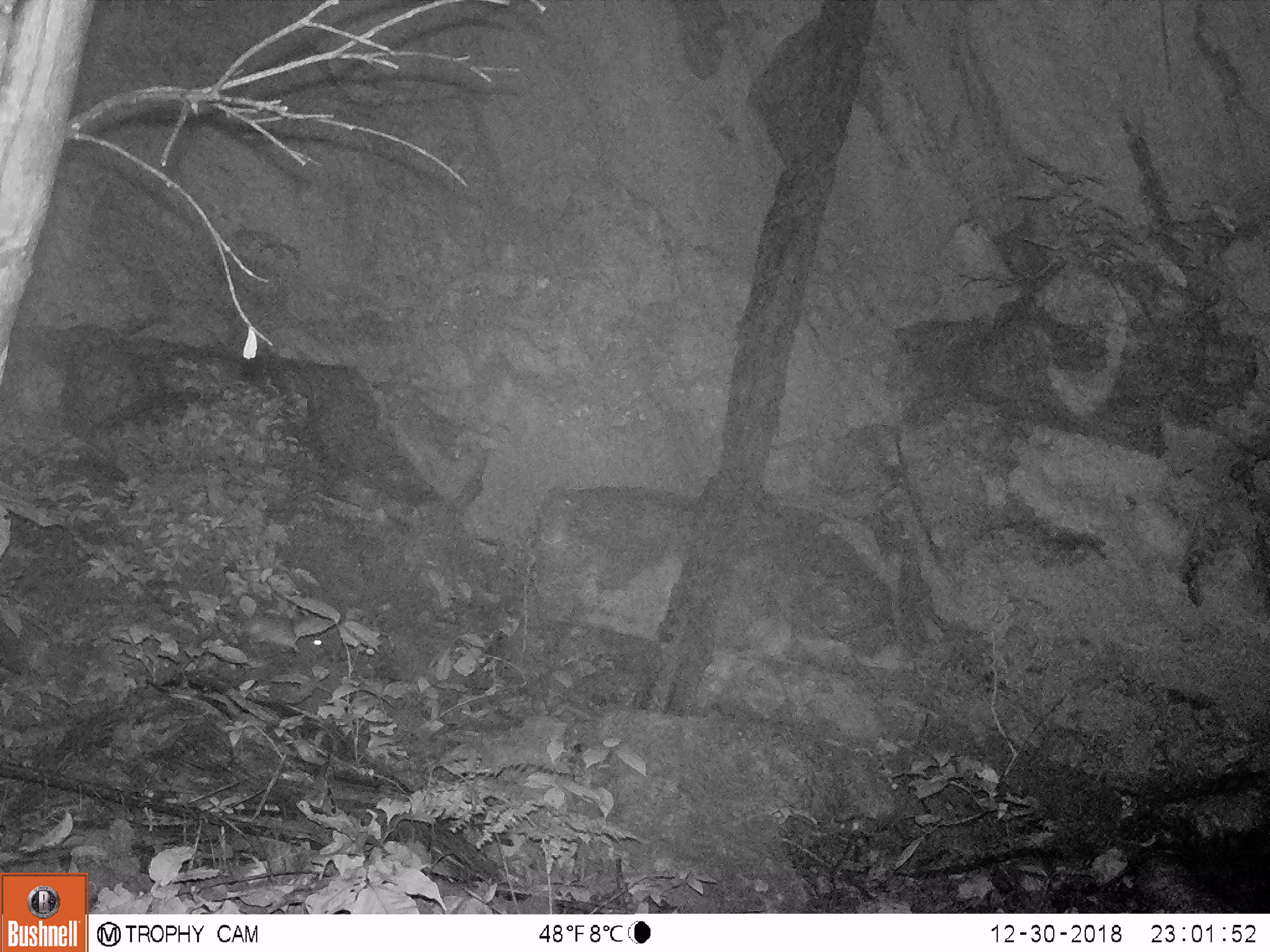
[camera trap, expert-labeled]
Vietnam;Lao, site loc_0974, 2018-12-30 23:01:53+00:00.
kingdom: Animalia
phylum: Chordata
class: Mammalia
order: Rodentia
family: Muridae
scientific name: Muridae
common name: old-world mice and rats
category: unidentified murid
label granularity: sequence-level